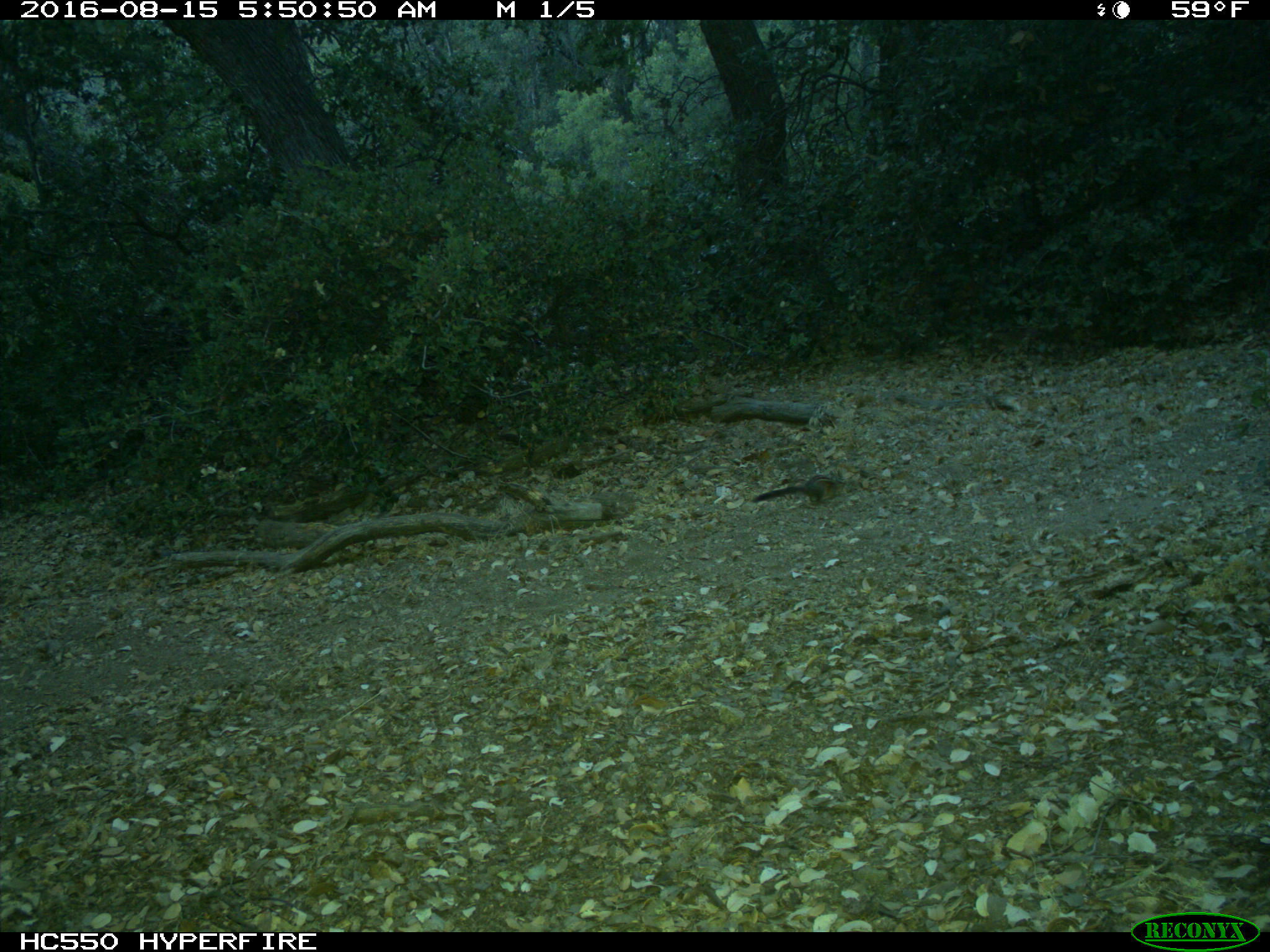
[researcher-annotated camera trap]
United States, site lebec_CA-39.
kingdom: Animalia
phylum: Chordata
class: Mammalia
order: Rodentia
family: Sciuridae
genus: Tamias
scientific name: Tamias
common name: chipmunk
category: unidentified chipmunk